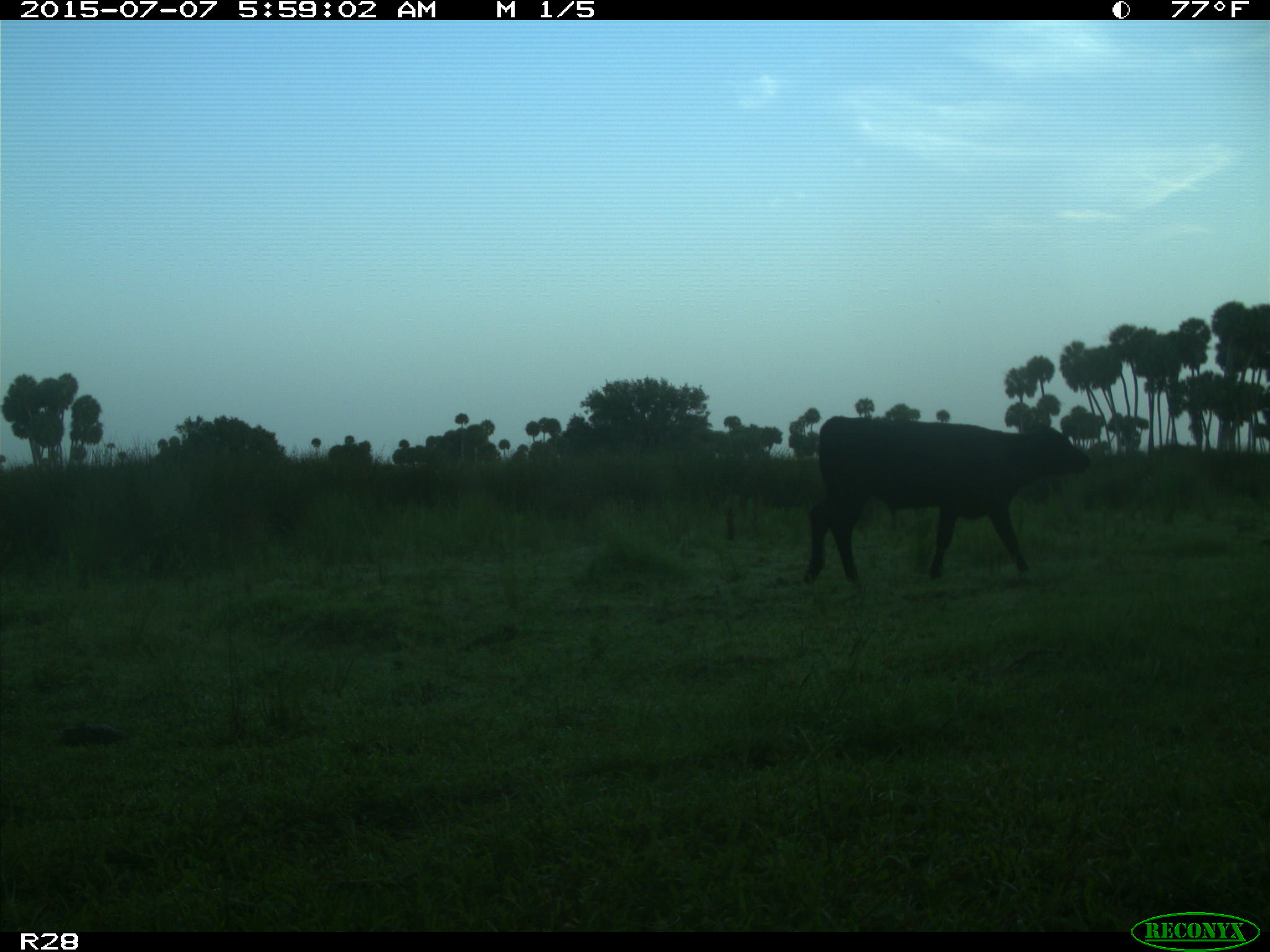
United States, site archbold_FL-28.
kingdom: Animalia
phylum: Chordata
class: Mammalia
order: Artiodactyla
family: Bovidae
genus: Bos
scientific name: Bos taurus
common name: domestic cow